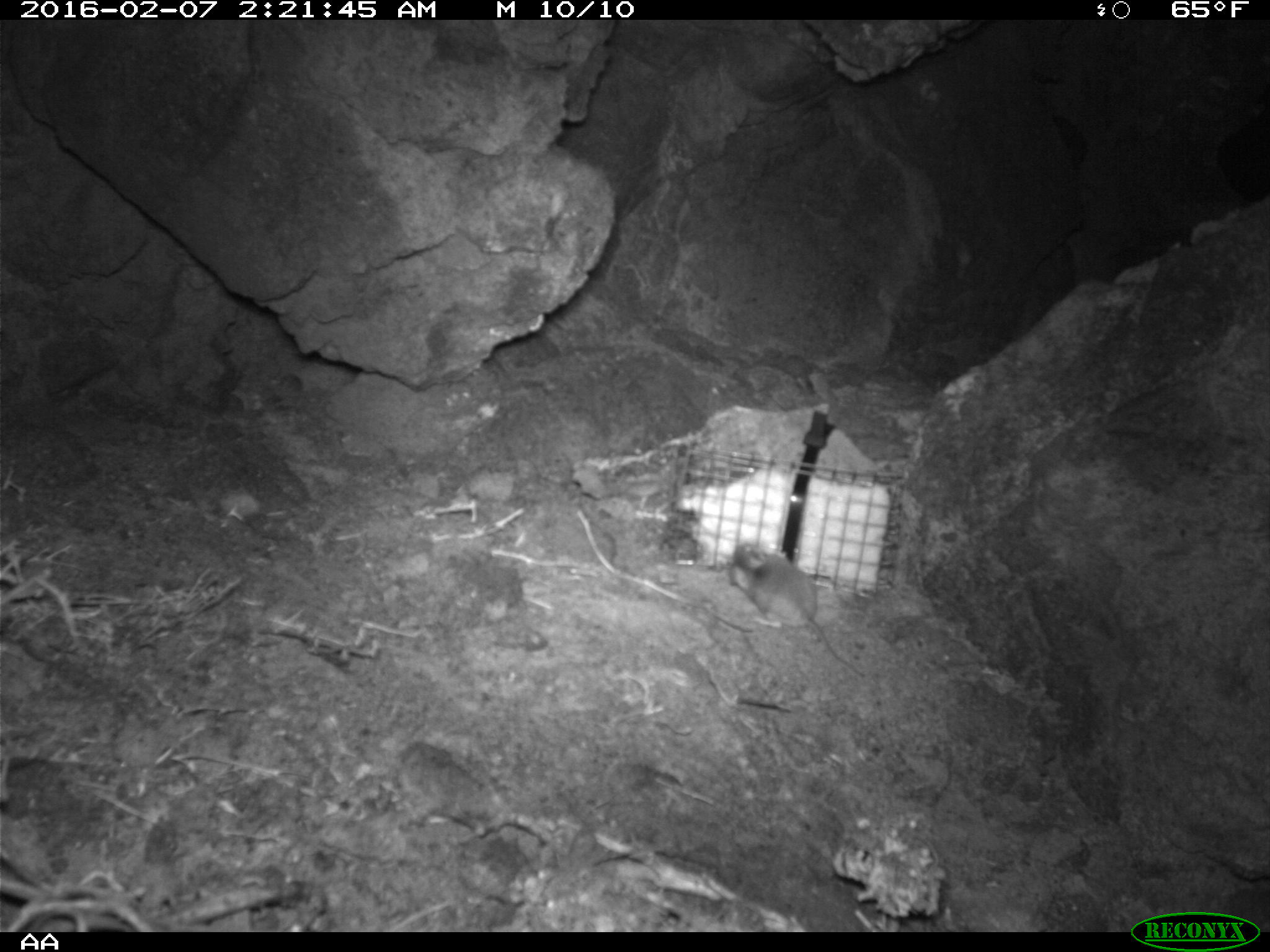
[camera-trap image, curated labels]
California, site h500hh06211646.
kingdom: Animalia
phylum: Chordata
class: Mammalia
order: Rodentia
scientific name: Rodentia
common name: rodent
Rodent (Rodentia).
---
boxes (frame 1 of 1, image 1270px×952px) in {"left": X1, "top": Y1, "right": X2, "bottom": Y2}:
rodent: {"left": 727, "top": 542, "right": 868, "bottom": 682}